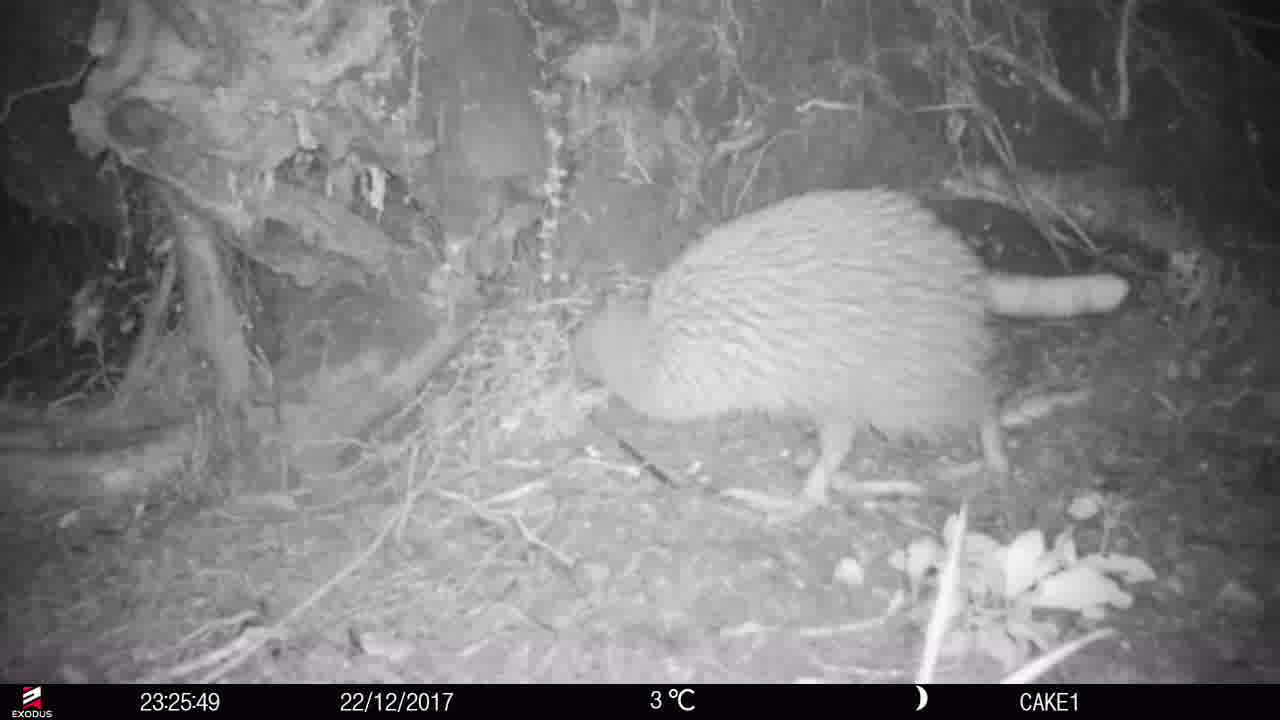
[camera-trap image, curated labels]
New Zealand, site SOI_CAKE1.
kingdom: Animalia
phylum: Chordata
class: Aves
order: Apterygiformes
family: Apterygidae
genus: Apteryx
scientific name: Apteryx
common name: kiwi